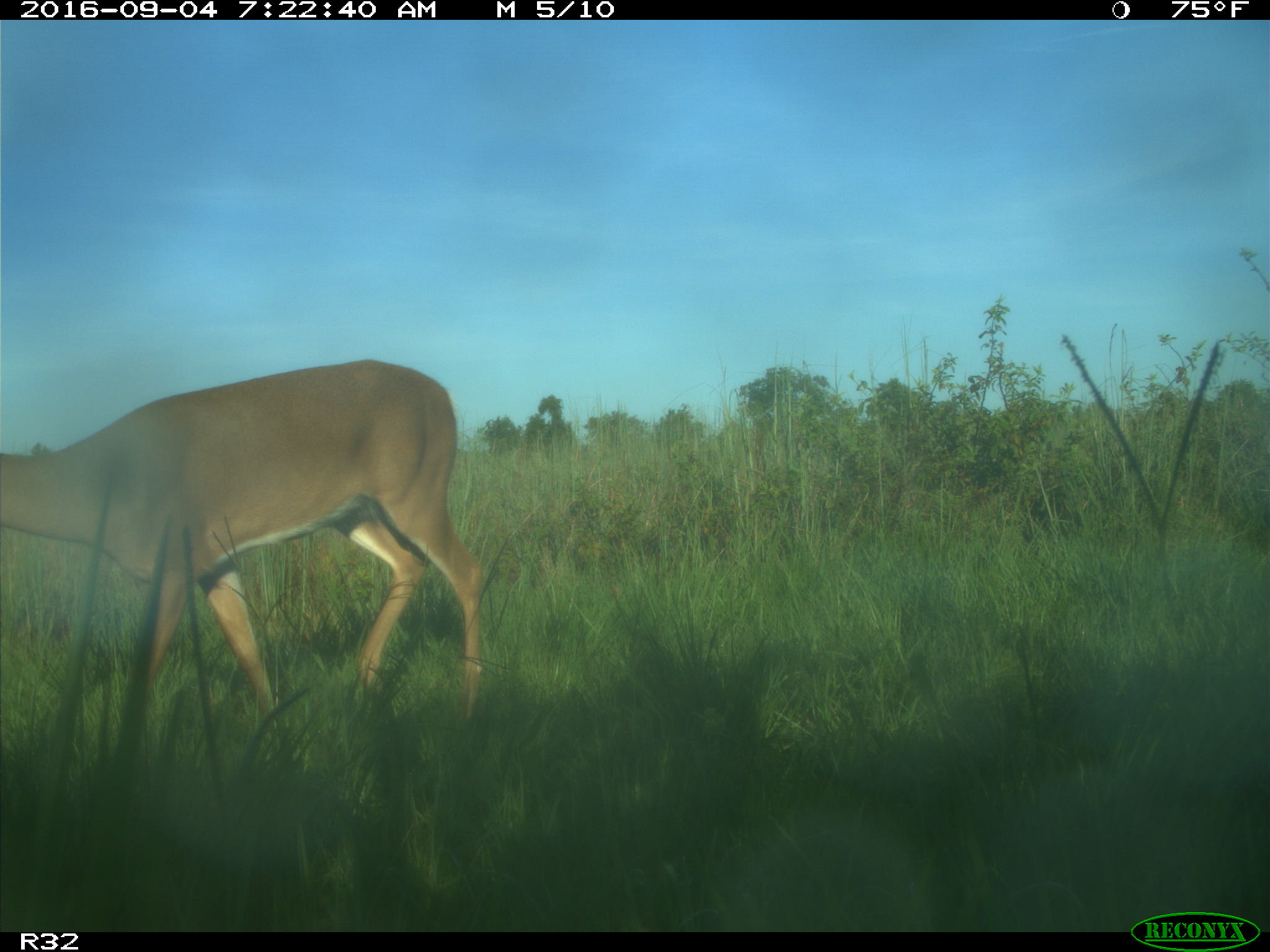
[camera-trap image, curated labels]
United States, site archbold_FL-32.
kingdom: Animalia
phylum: Chordata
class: Mammalia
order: Artiodactyla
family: Cervidae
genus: Odocoileus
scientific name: Odocoileus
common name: deer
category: unidentified deer